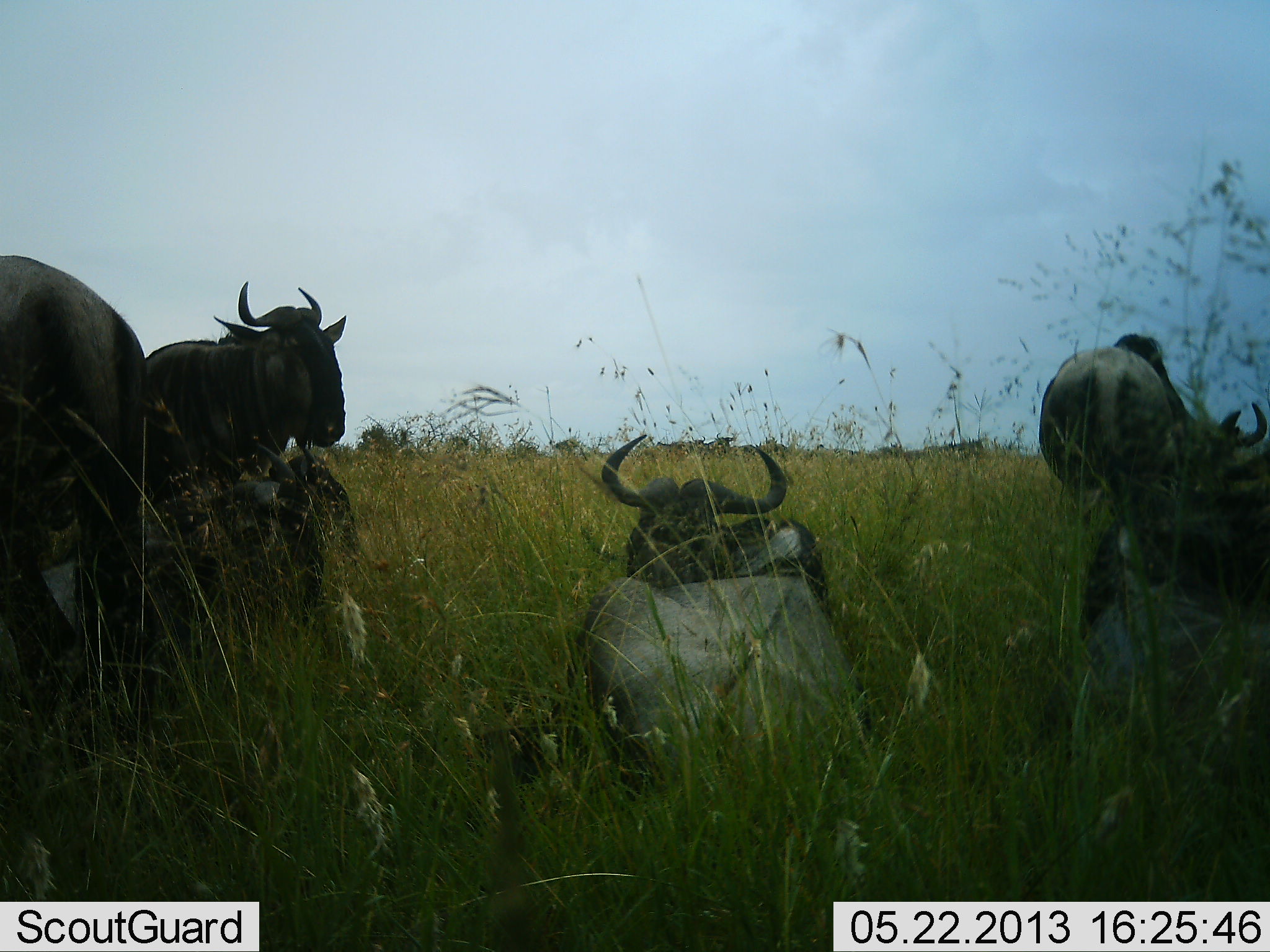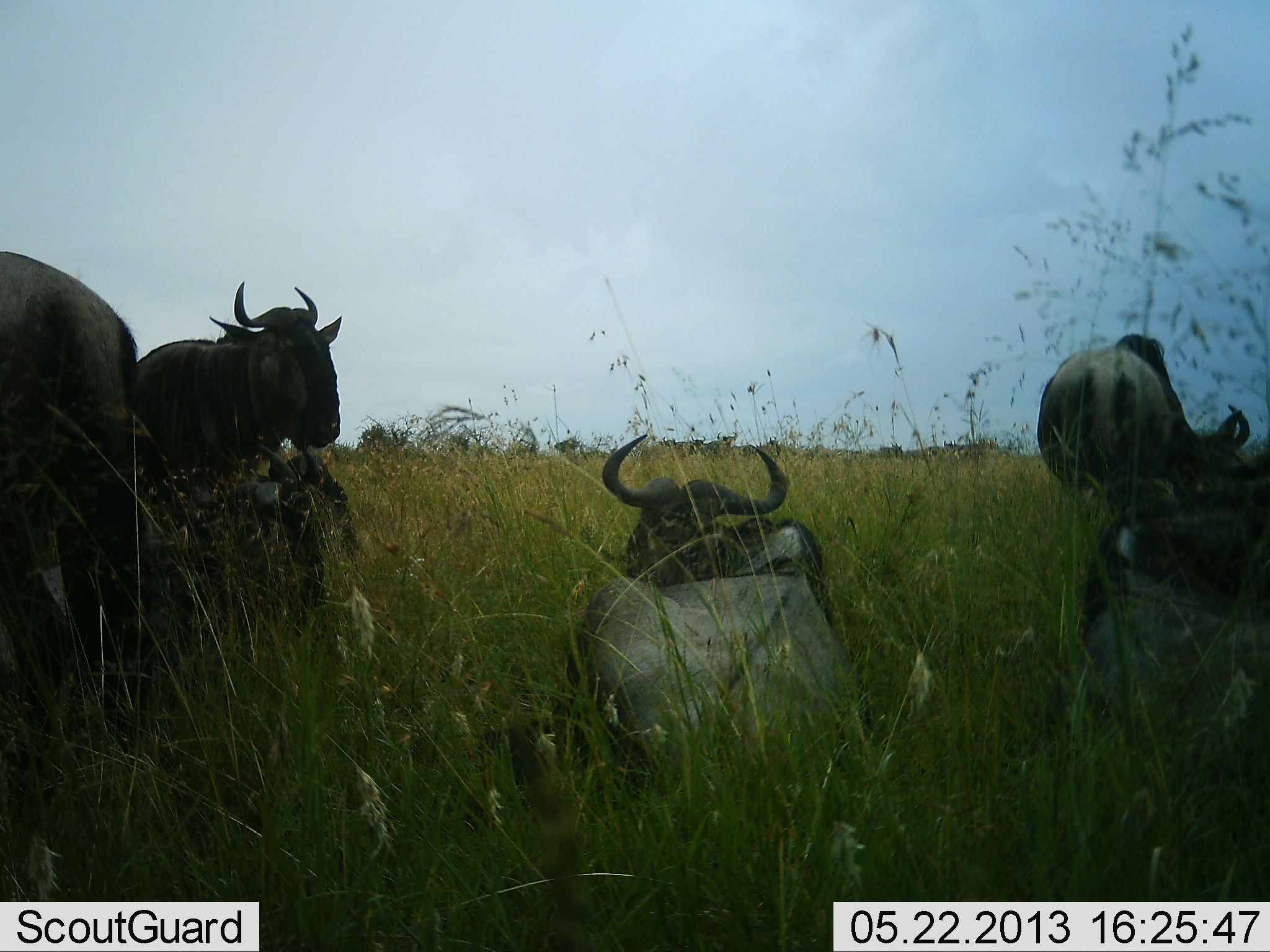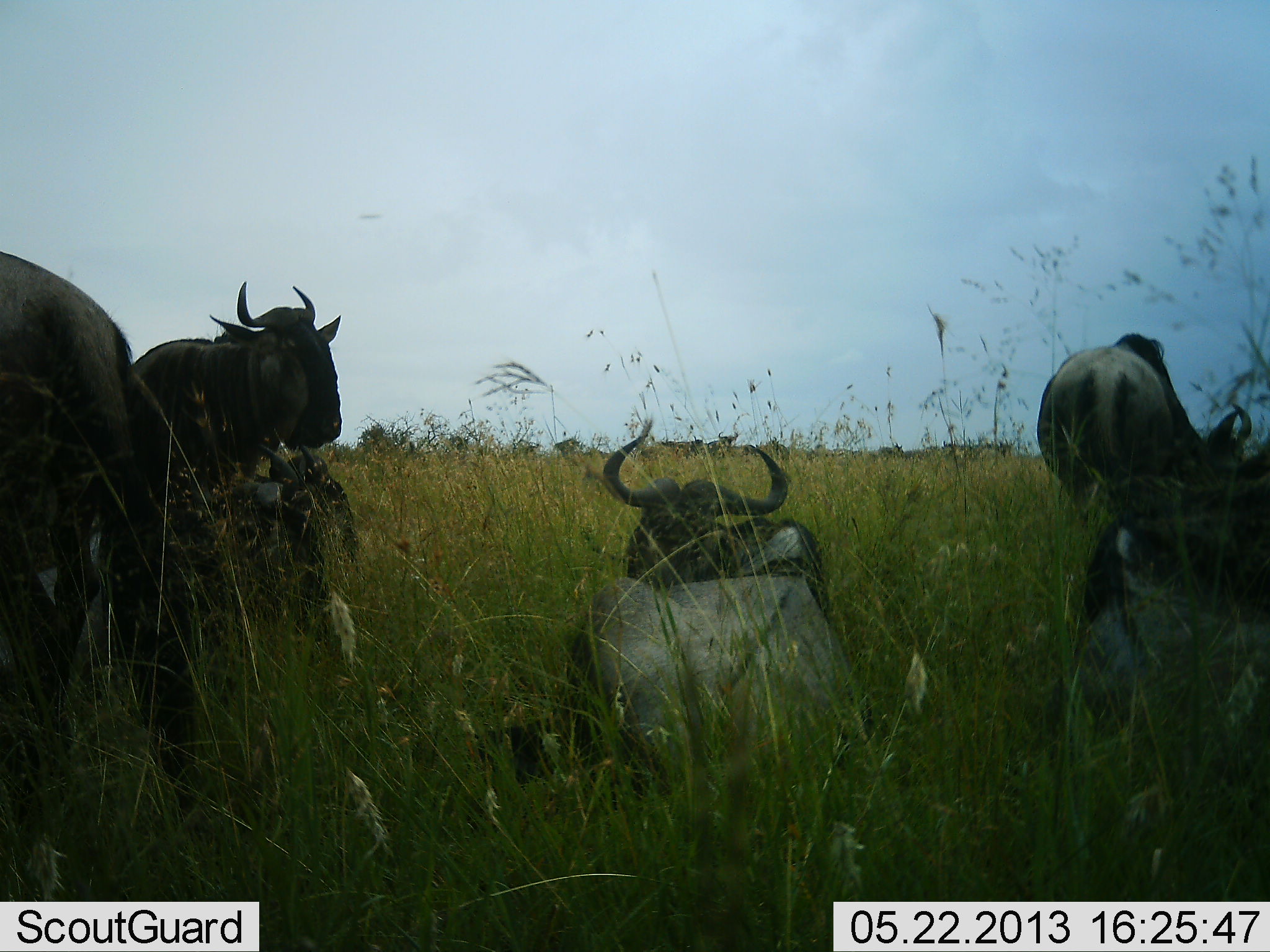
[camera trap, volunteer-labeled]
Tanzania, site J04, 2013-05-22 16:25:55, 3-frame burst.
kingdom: Animalia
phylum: Chordata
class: Mammalia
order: Artiodactyla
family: Bovidae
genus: Connochaetes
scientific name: Connochaetes taurinus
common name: blue wildebeest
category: wildebeest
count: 6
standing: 77%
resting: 96%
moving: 8%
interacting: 0%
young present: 8%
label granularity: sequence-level